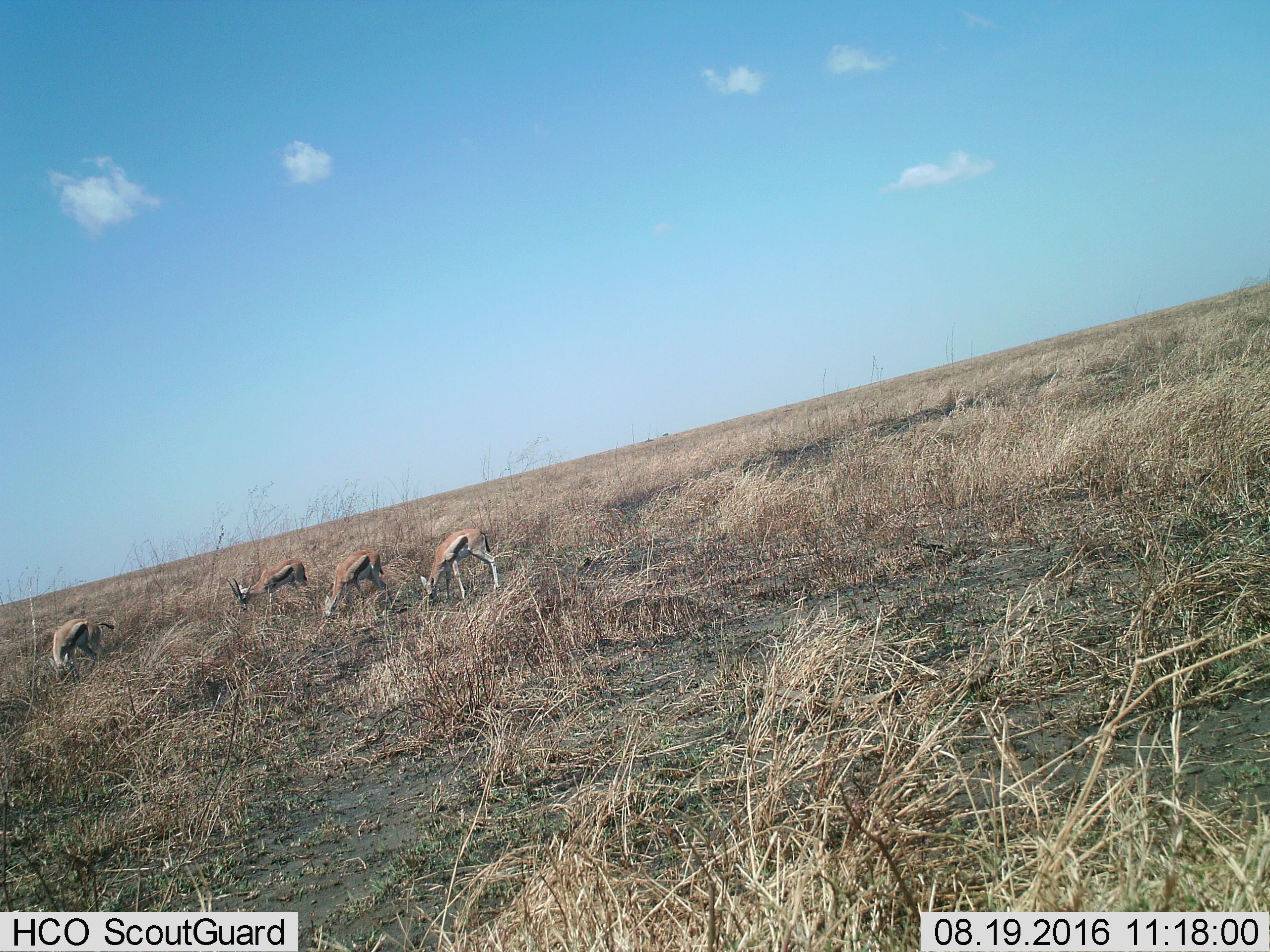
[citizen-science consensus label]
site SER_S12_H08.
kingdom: Animalia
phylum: Chordata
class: Mammalia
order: Artiodactyla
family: Bovidae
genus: Eudorcas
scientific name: Eudorcas thomsonii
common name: thomson's gazelle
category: gazellethomsons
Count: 4.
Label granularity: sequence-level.